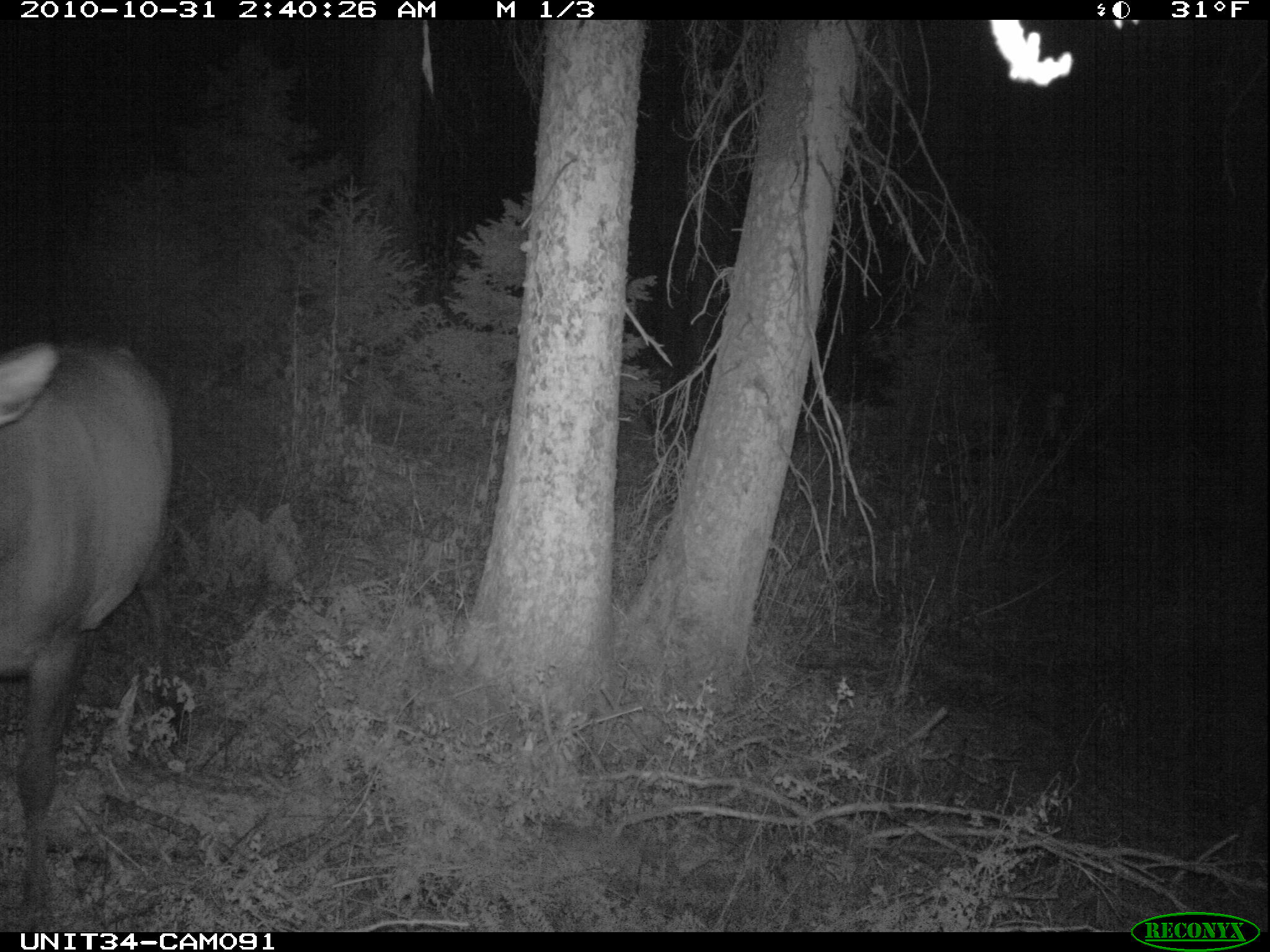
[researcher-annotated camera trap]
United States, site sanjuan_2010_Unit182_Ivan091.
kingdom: Animalia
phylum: Chordata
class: Mammalia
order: Artiodactyla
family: Cervidae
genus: Cervus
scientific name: Cervus elaphus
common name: red deer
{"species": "Cervus elaphus (red deer)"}